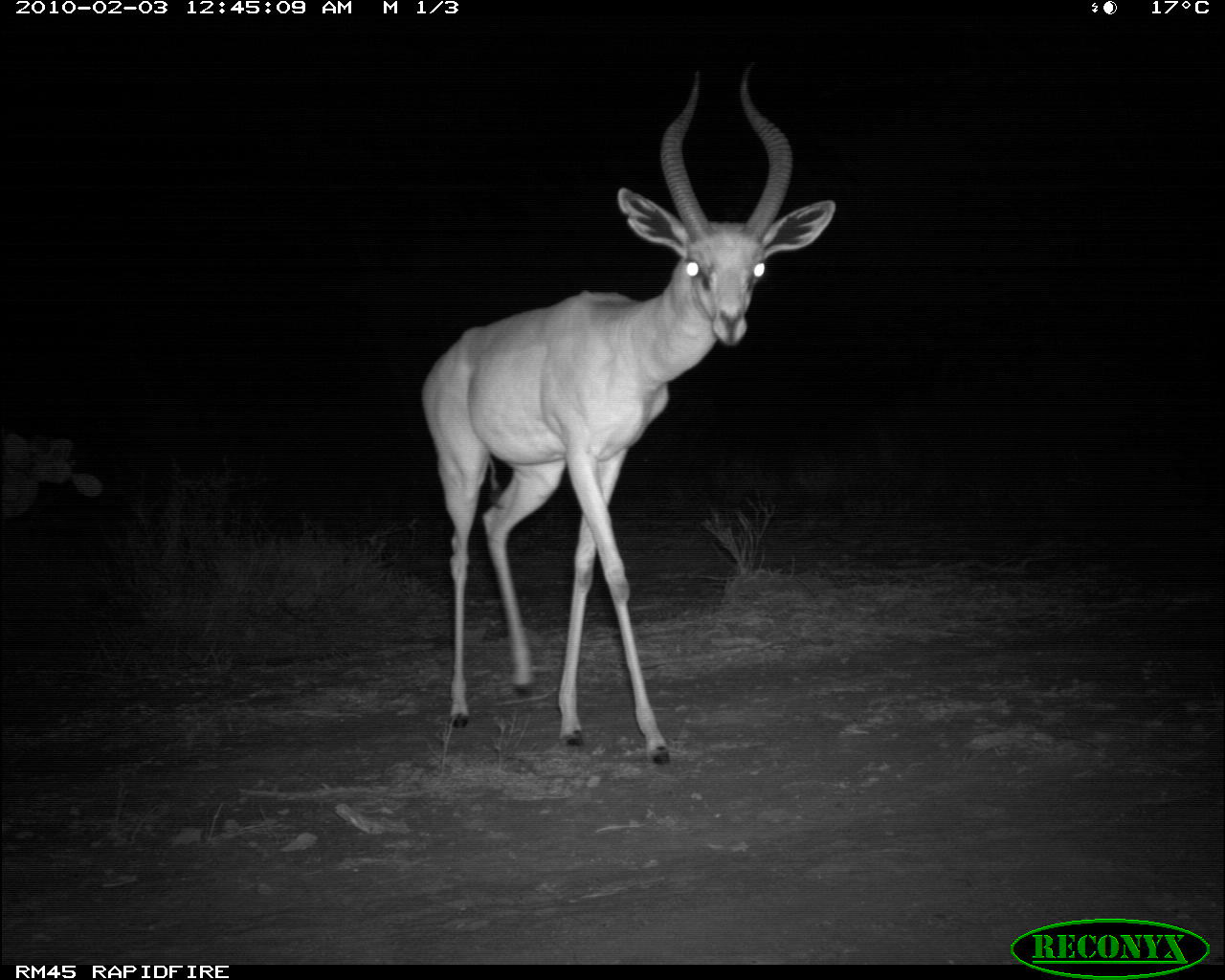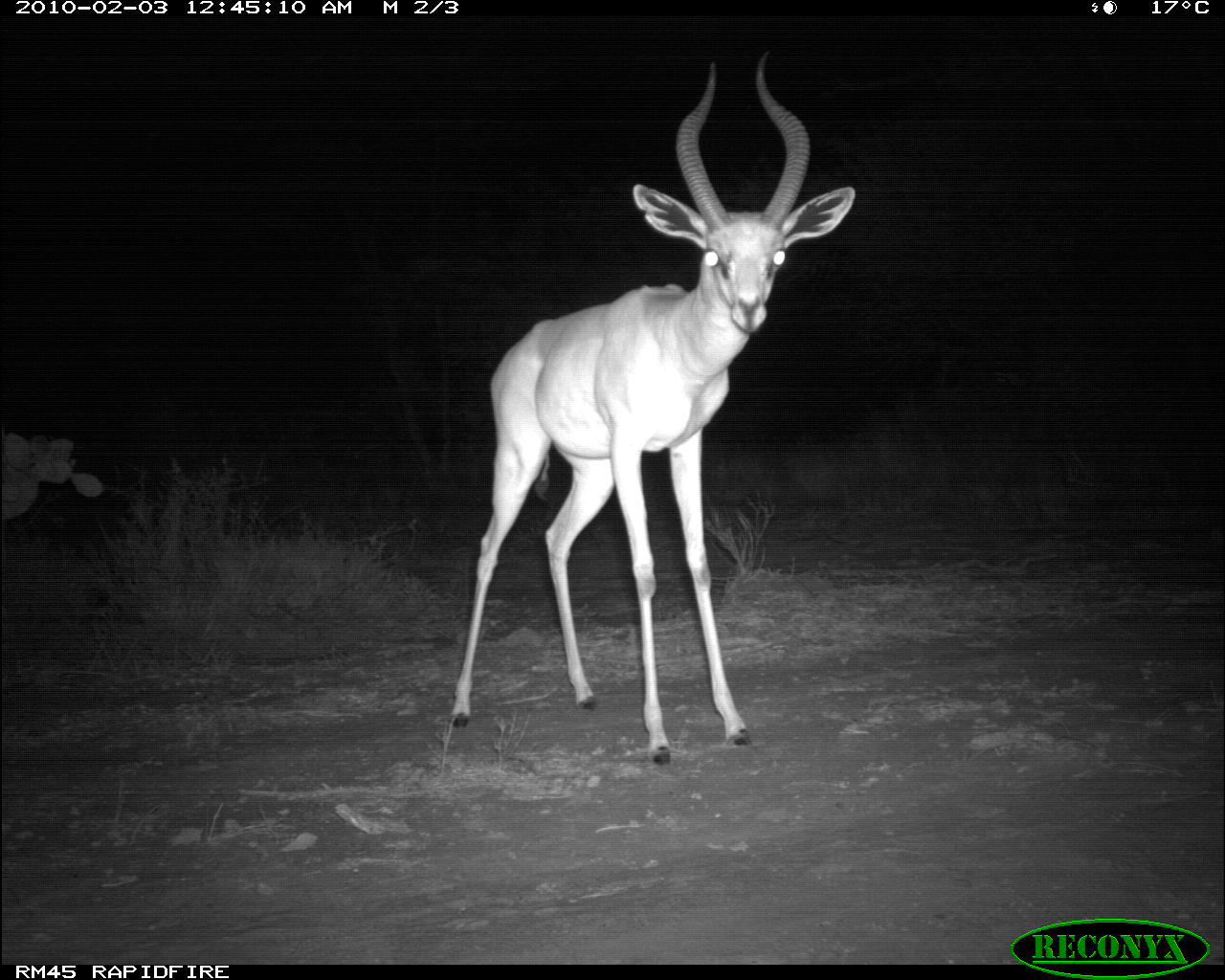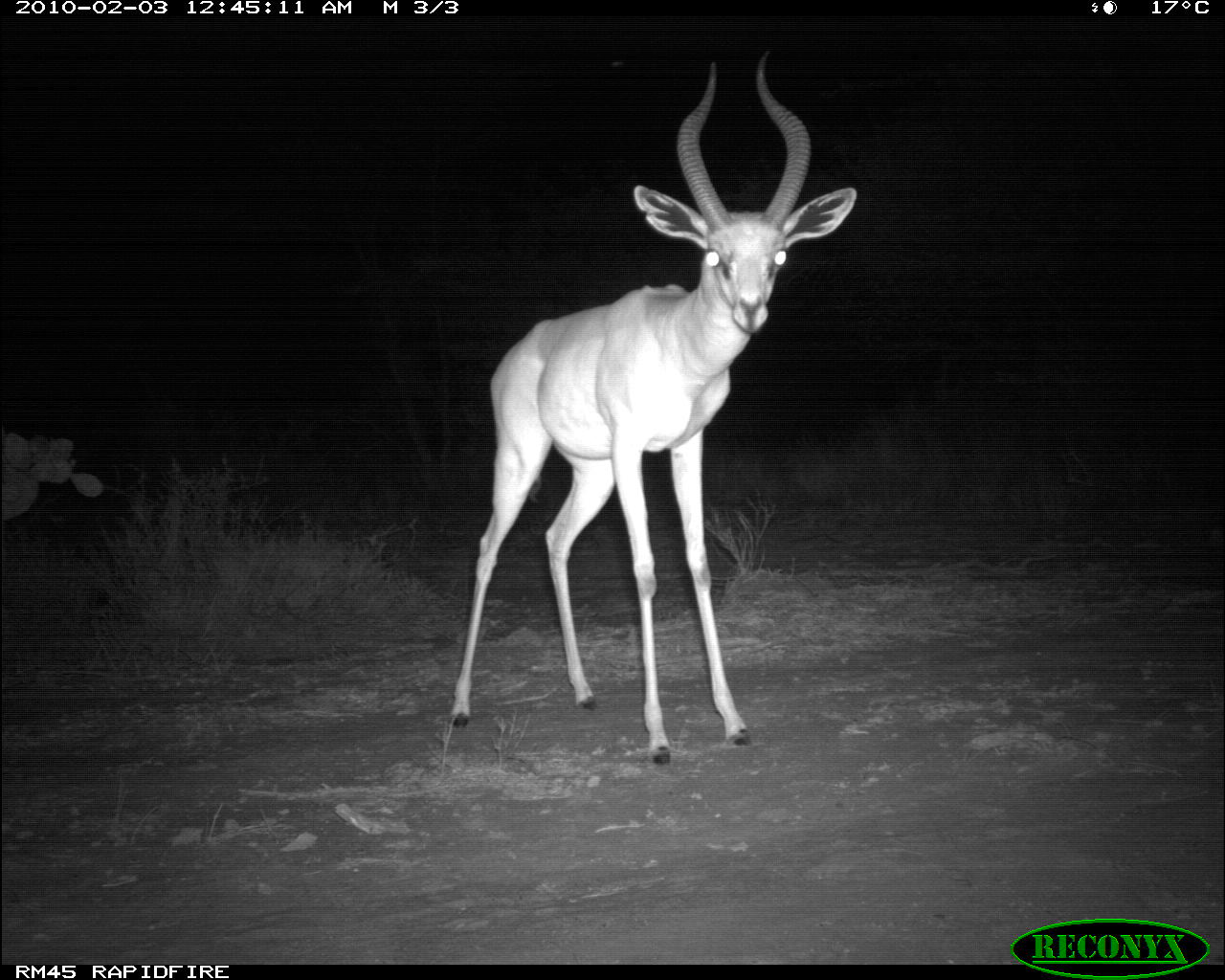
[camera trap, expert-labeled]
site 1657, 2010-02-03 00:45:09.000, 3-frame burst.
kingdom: Animalia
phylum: Chordata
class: Mammalia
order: Artiodactyla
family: Bovidae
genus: Litocranius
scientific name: Litocranius walleri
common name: gerenuk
Litocranius walleri (gerenuk), count 1.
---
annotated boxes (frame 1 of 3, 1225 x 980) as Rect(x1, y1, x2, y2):
litocranius walleri: Rect(418, 54, 832, 760)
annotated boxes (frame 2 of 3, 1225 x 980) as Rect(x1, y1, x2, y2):
litocranius walleri: Rect(448, 54, 855, 765)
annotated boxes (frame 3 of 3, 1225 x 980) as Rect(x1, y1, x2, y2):
litocranius walleri: Rect(448, 44, 857, 764)